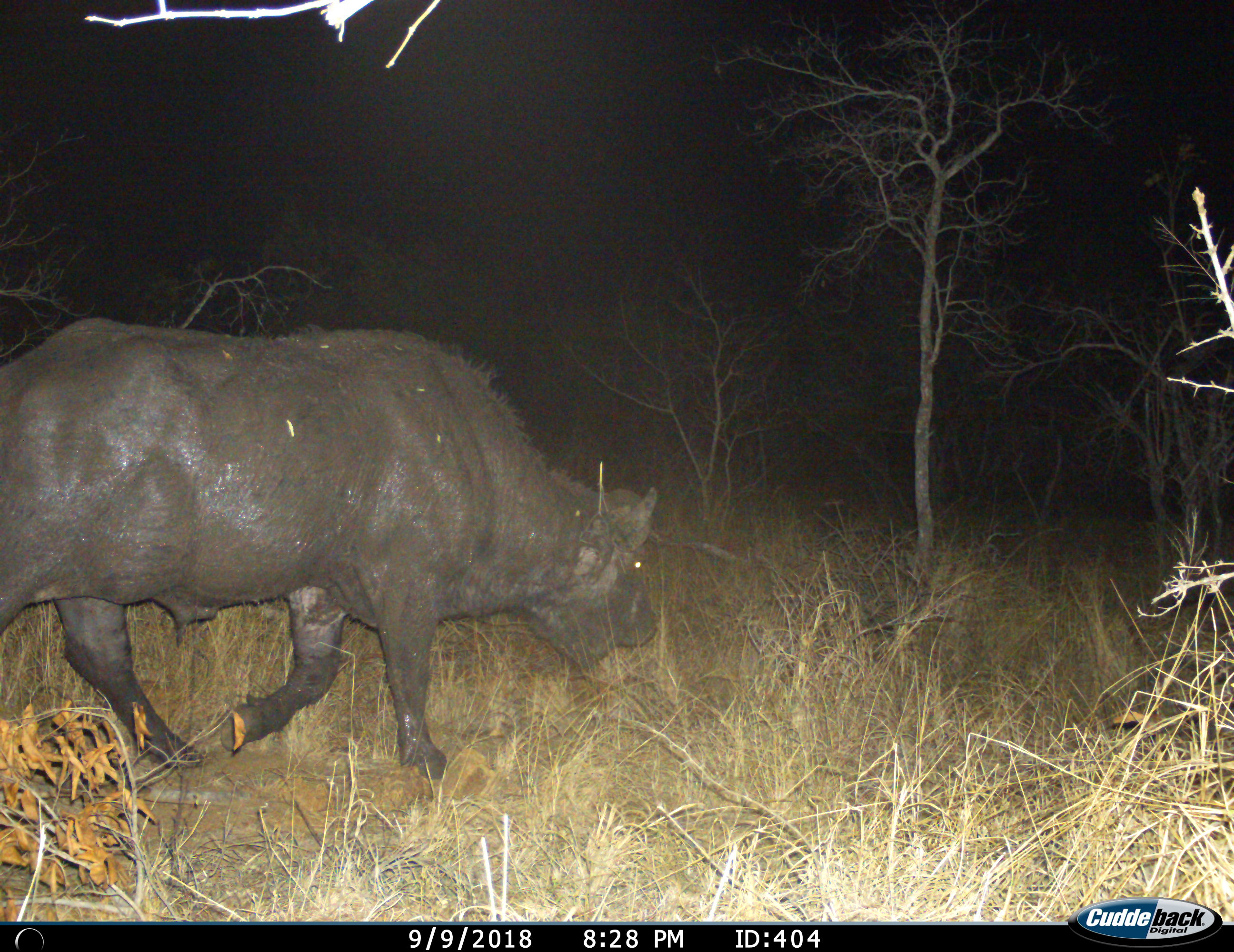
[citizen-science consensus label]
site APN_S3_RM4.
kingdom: Animalia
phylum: Chordata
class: Mammalia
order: Artiodactyla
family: Bovidae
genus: Syncerus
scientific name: Syncerus caffer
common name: african buffalo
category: buffalo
Buffalo (african buffalo) (Syncerus caffer), count 1. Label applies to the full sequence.